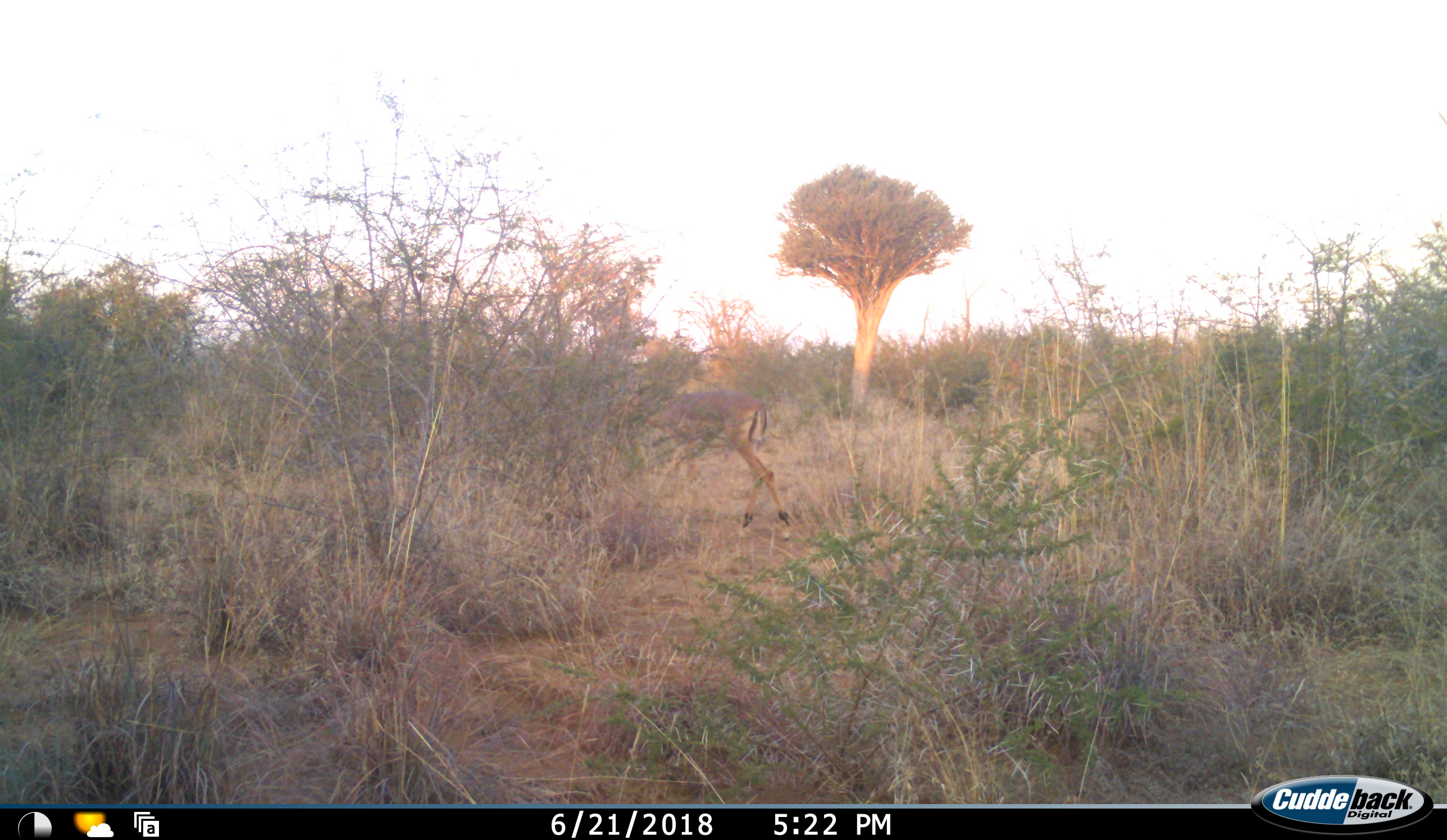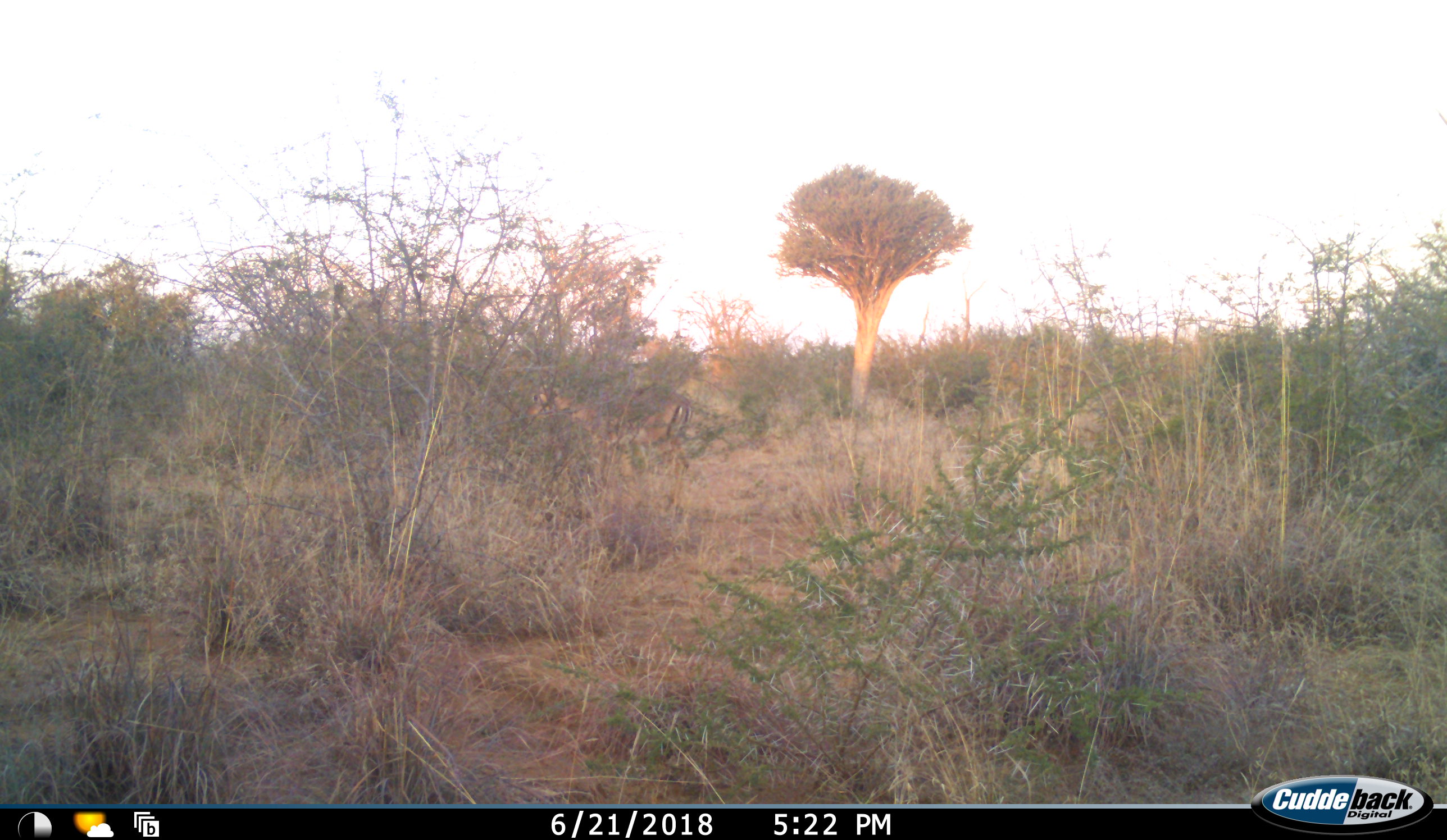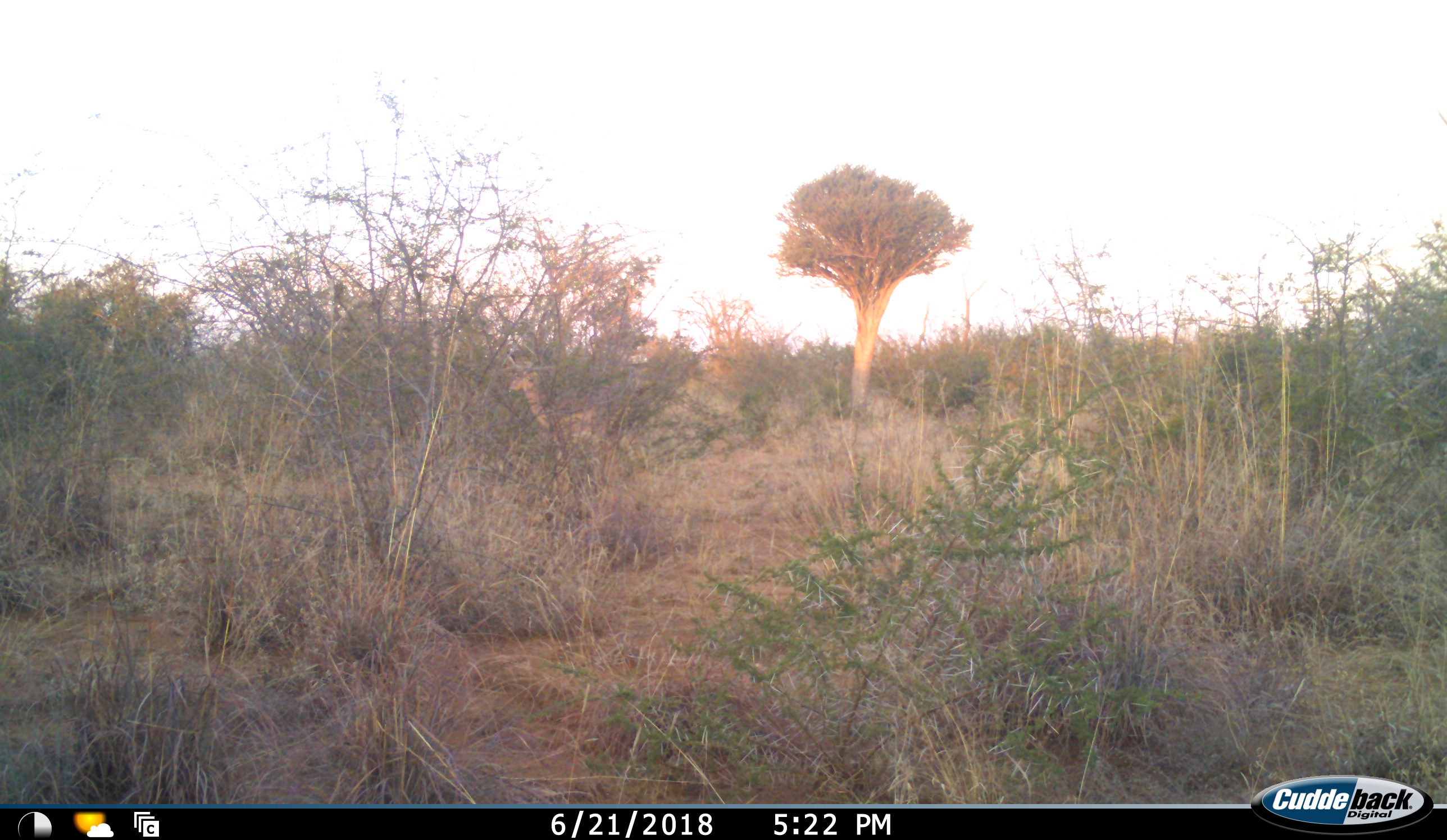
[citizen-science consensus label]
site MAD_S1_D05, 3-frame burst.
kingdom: Animalia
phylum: Chordata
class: Mammalia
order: Artiodactyla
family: Bovidae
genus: Aepyceros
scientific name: Aepyceros melampus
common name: impala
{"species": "impala (Aepyceros melampus)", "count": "1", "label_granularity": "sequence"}